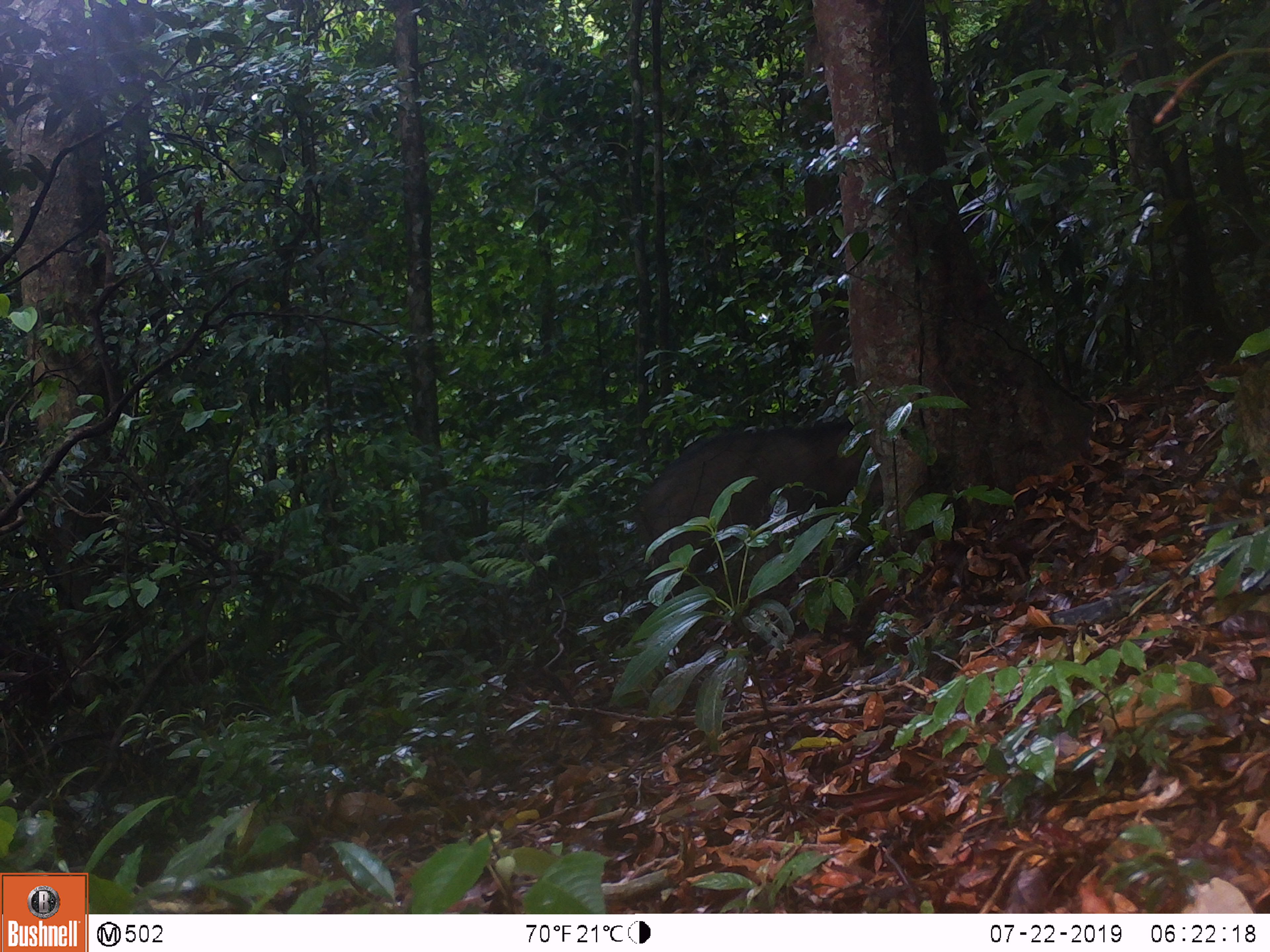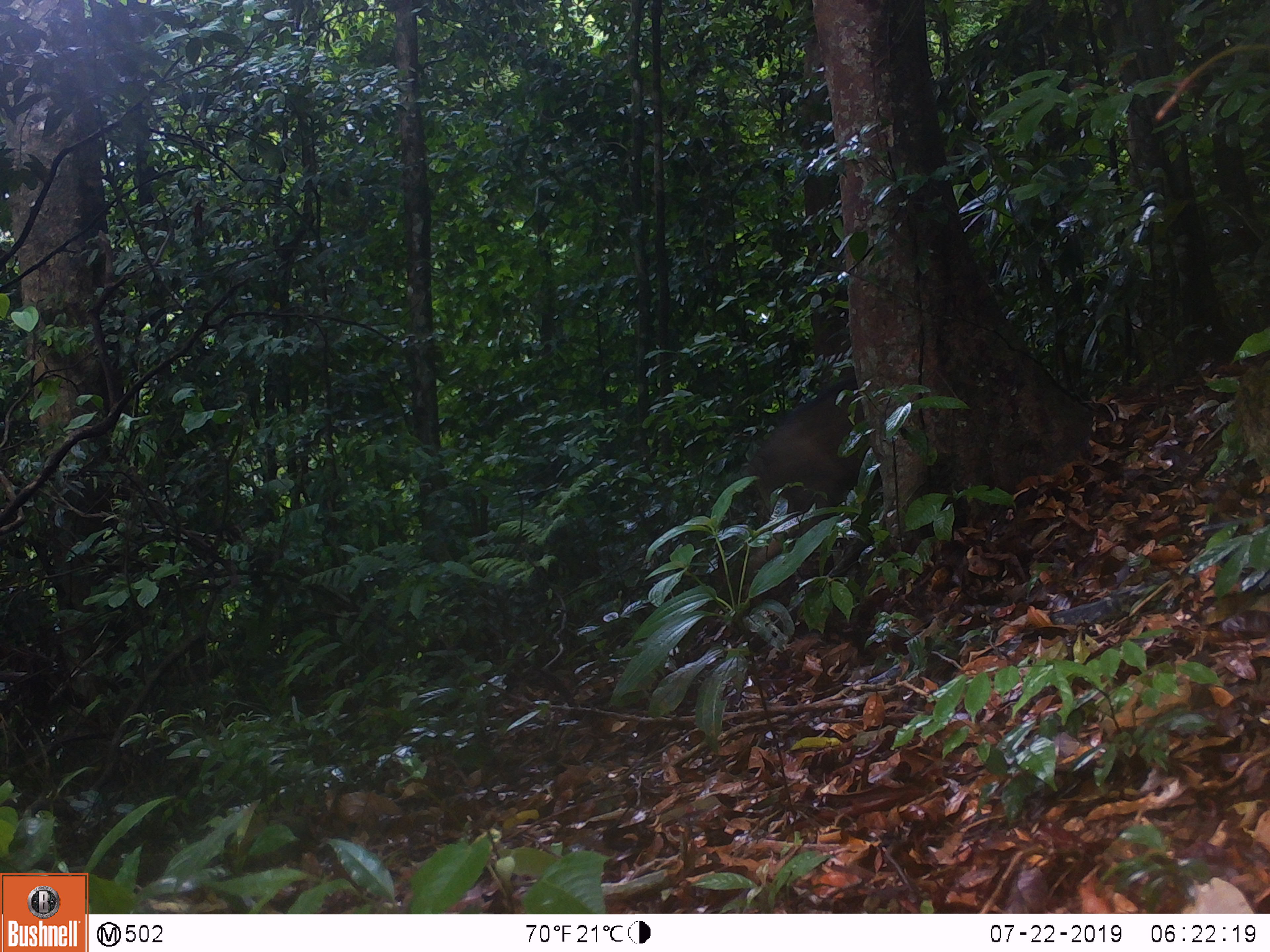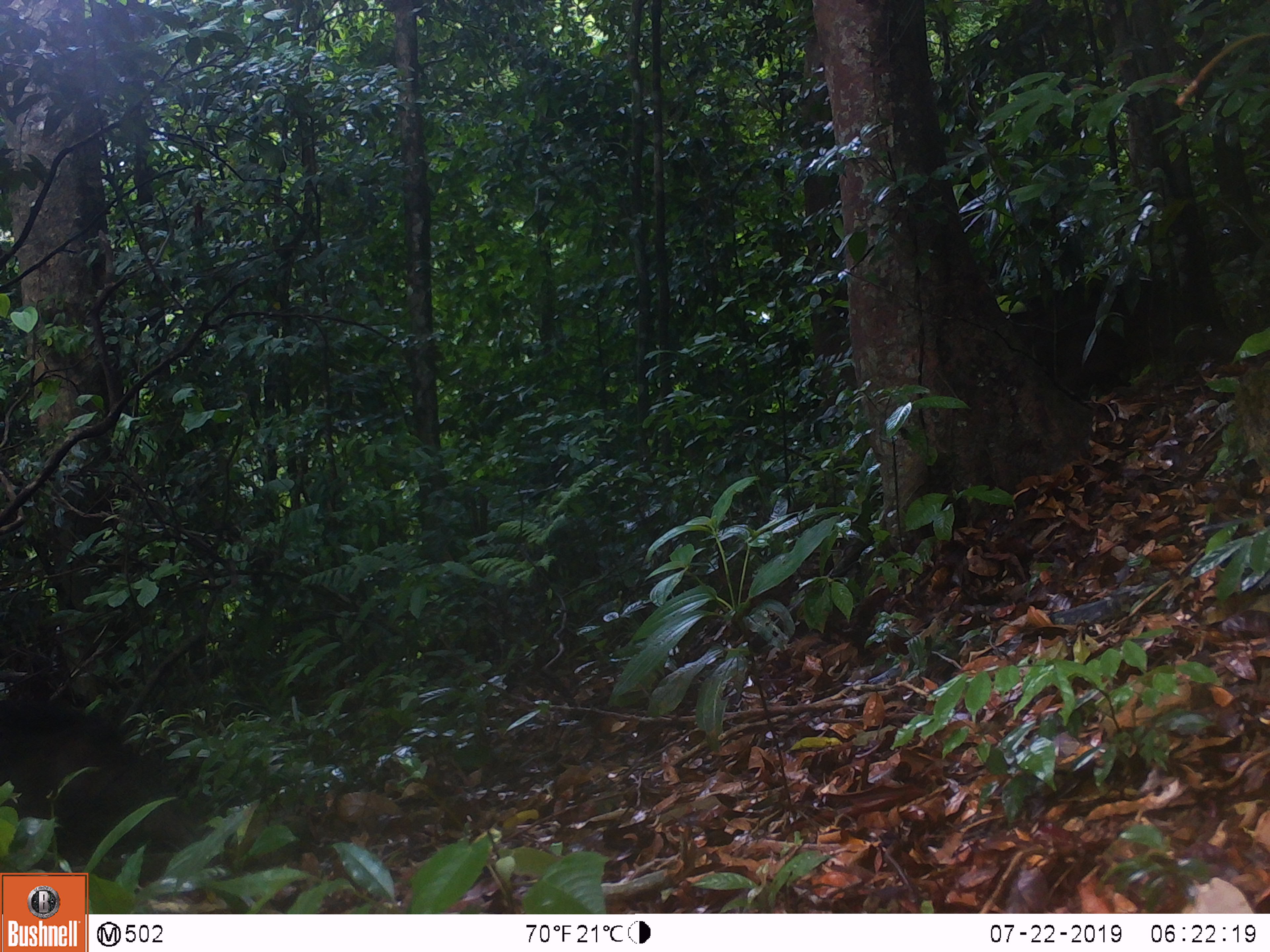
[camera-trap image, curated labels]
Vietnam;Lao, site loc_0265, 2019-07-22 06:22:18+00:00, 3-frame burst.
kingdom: Animalia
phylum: Chordata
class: Mammalia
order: Artiodactyla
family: Suidae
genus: Sus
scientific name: Sus scrofa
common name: eurasian wild pig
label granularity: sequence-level